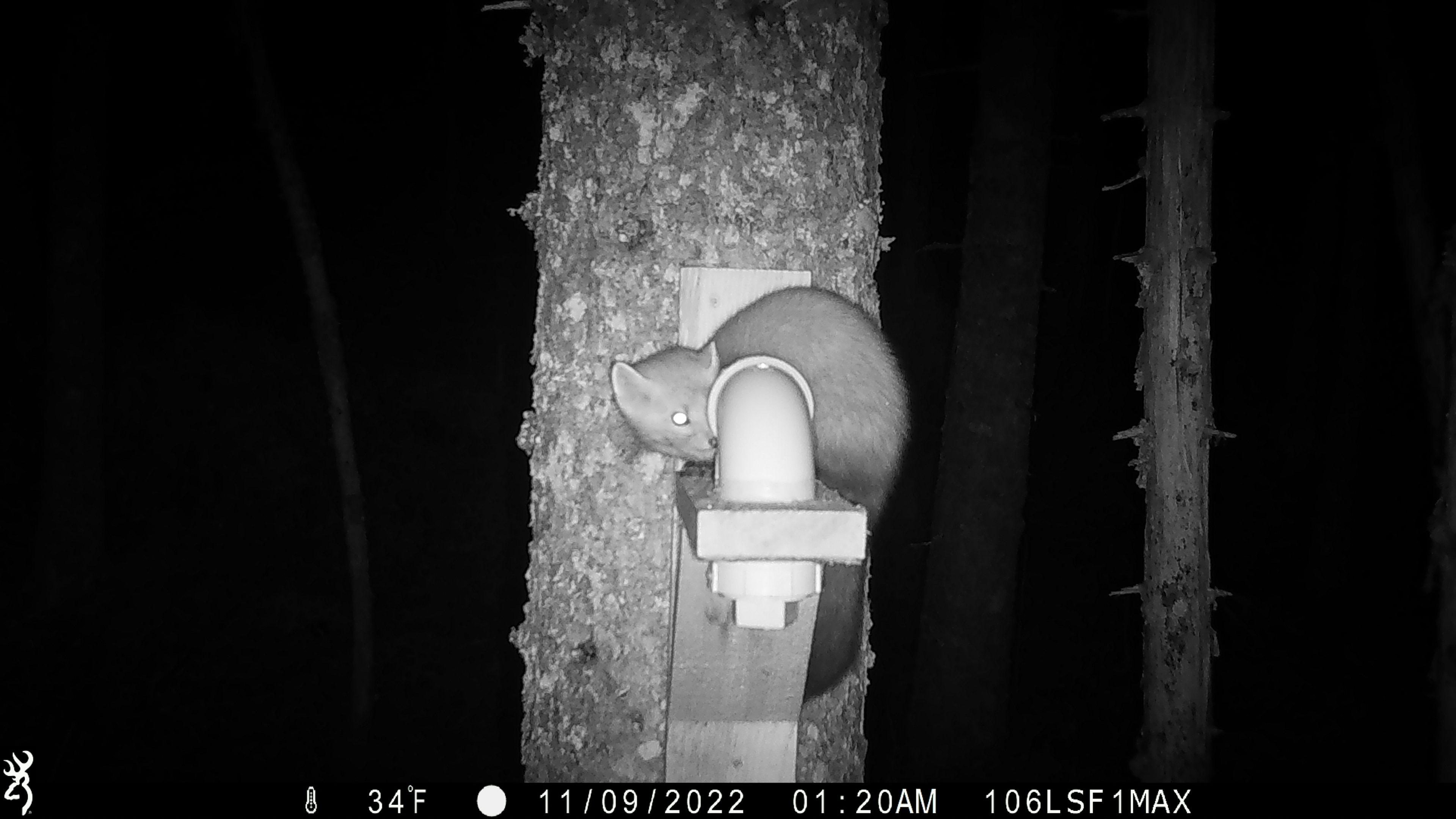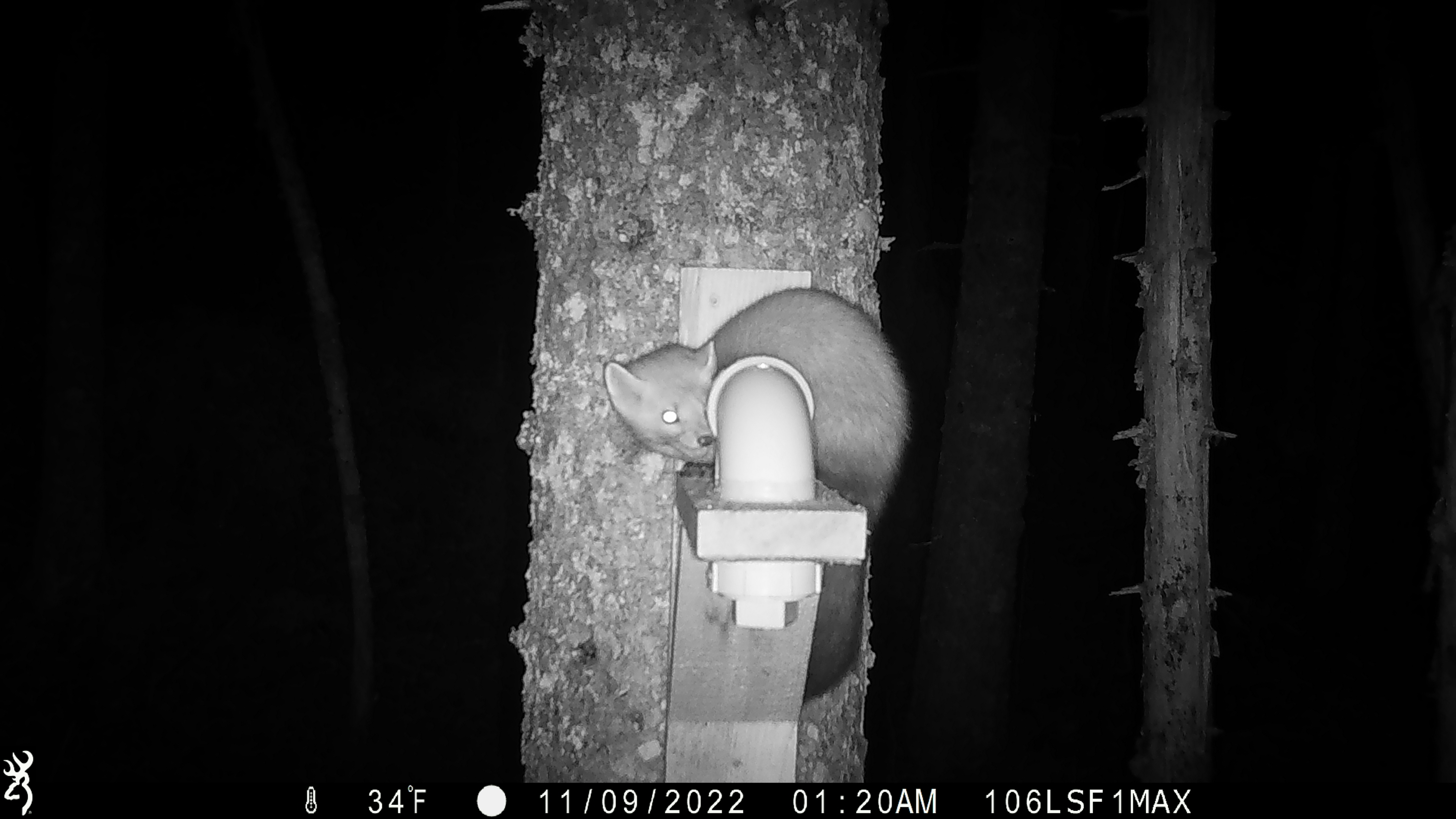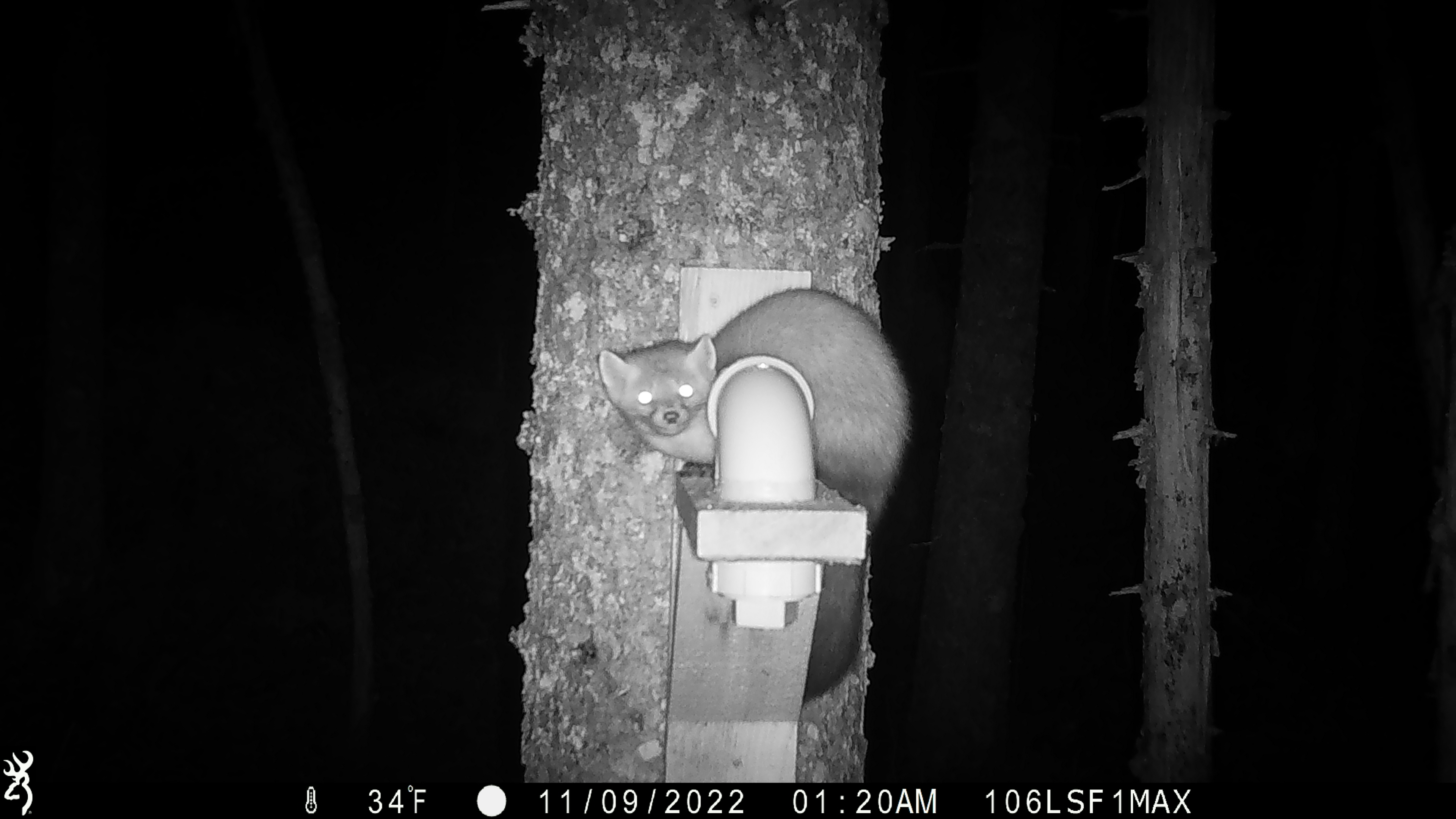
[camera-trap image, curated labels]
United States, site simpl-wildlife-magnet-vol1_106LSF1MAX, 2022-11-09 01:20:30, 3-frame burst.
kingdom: Animalia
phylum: Chordata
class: Mammalia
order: Carnivora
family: Mustelidae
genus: Martes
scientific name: Martes americana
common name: american marten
American marten (Martes americana).